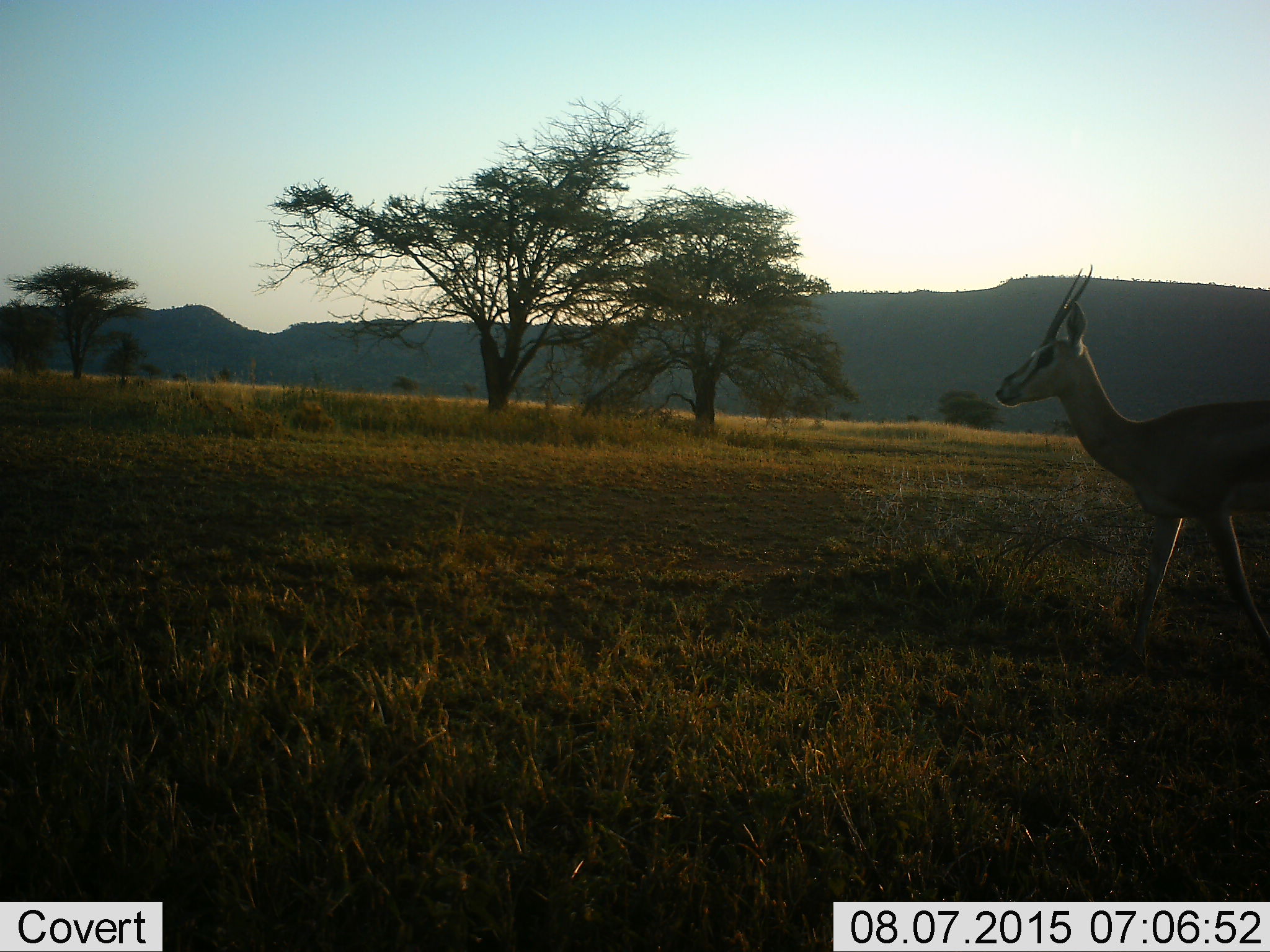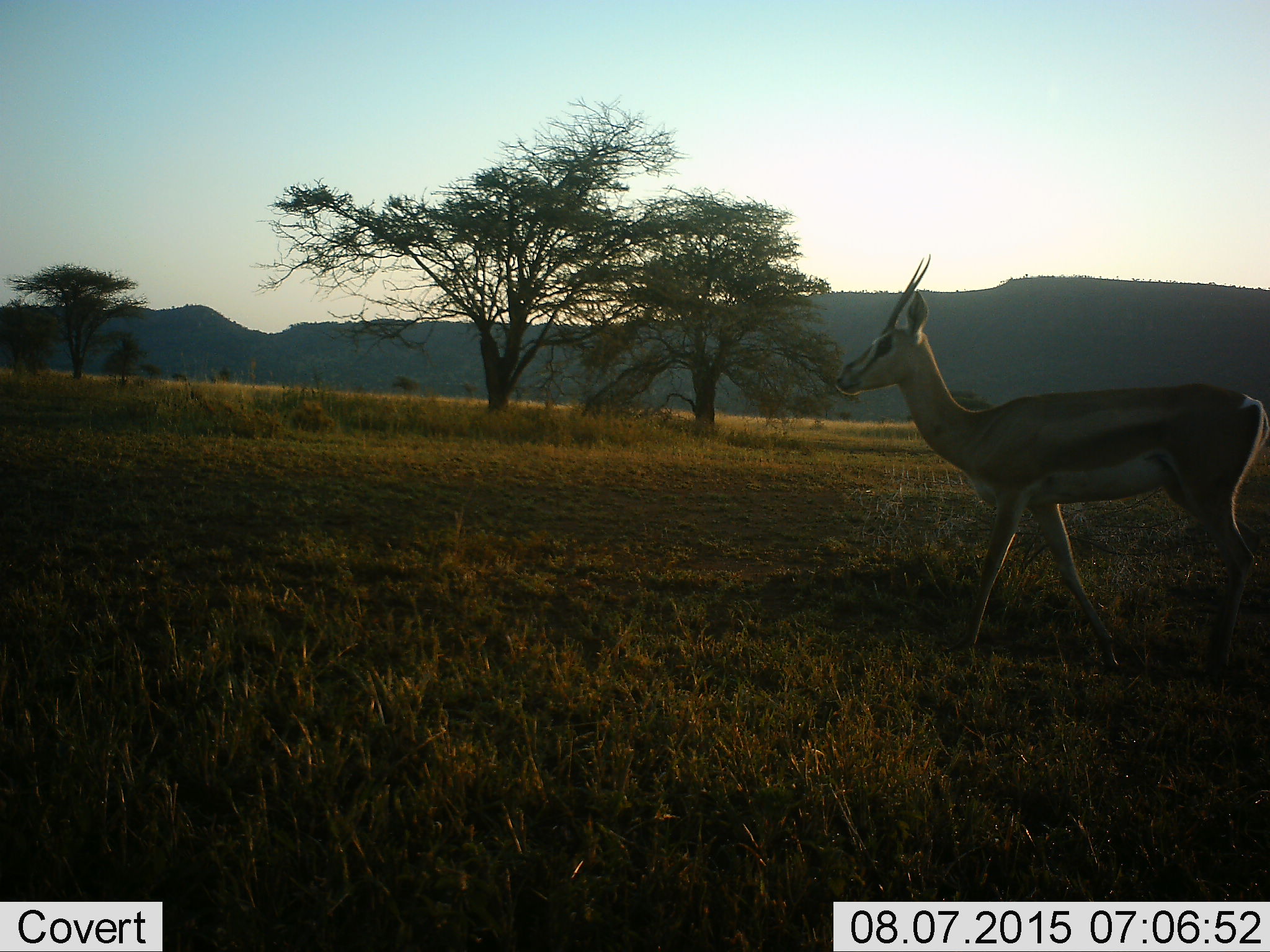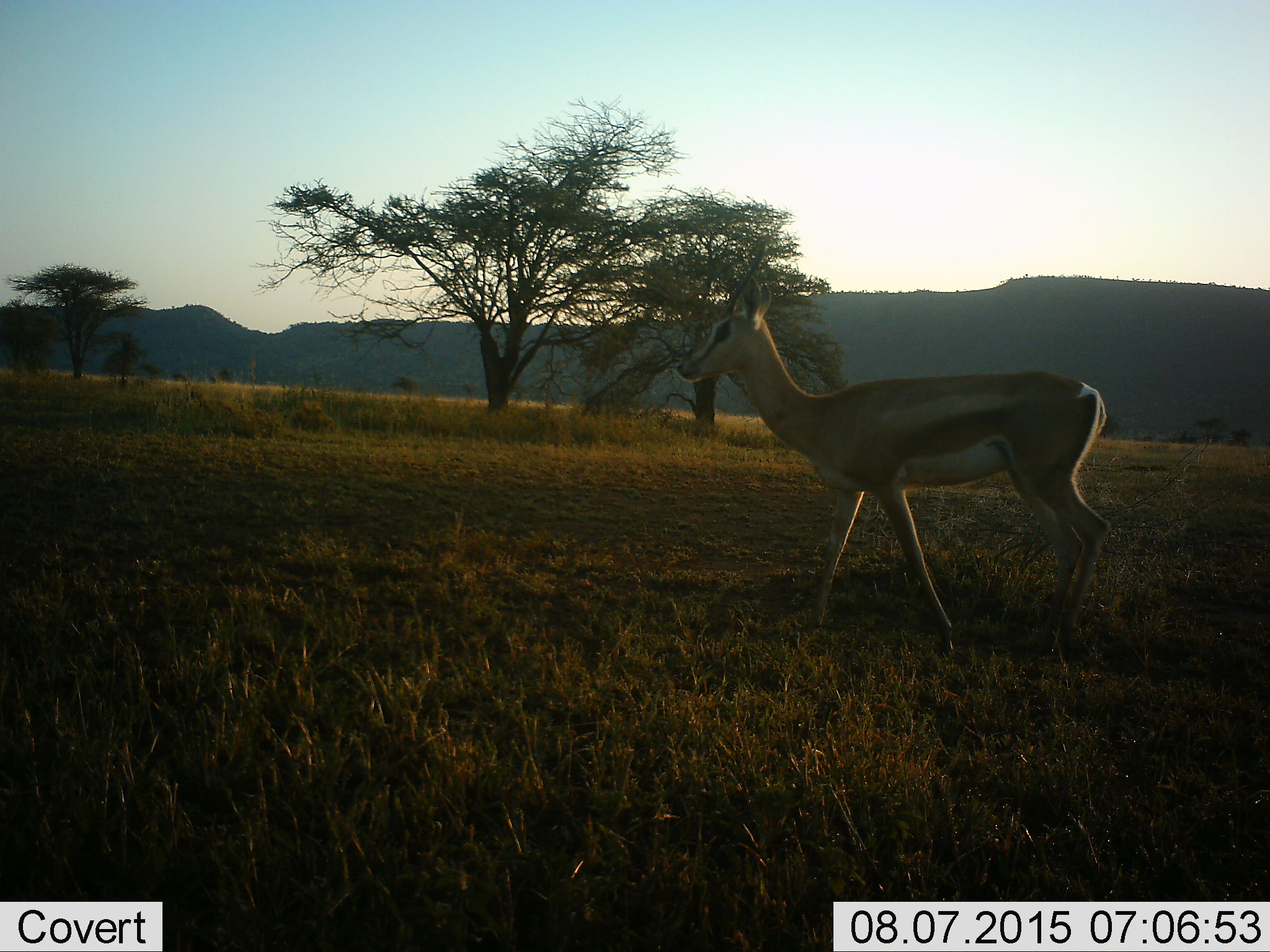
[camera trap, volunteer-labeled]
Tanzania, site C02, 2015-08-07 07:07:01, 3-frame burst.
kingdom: Animalia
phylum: Chordata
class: Mammalia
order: Artiodactyla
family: Bovidae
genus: Eudorcas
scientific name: Eudorcas thomsonii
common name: thomson's gazelle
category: gazellethomsons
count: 1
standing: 8%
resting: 0%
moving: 92%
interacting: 0%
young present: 0%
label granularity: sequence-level